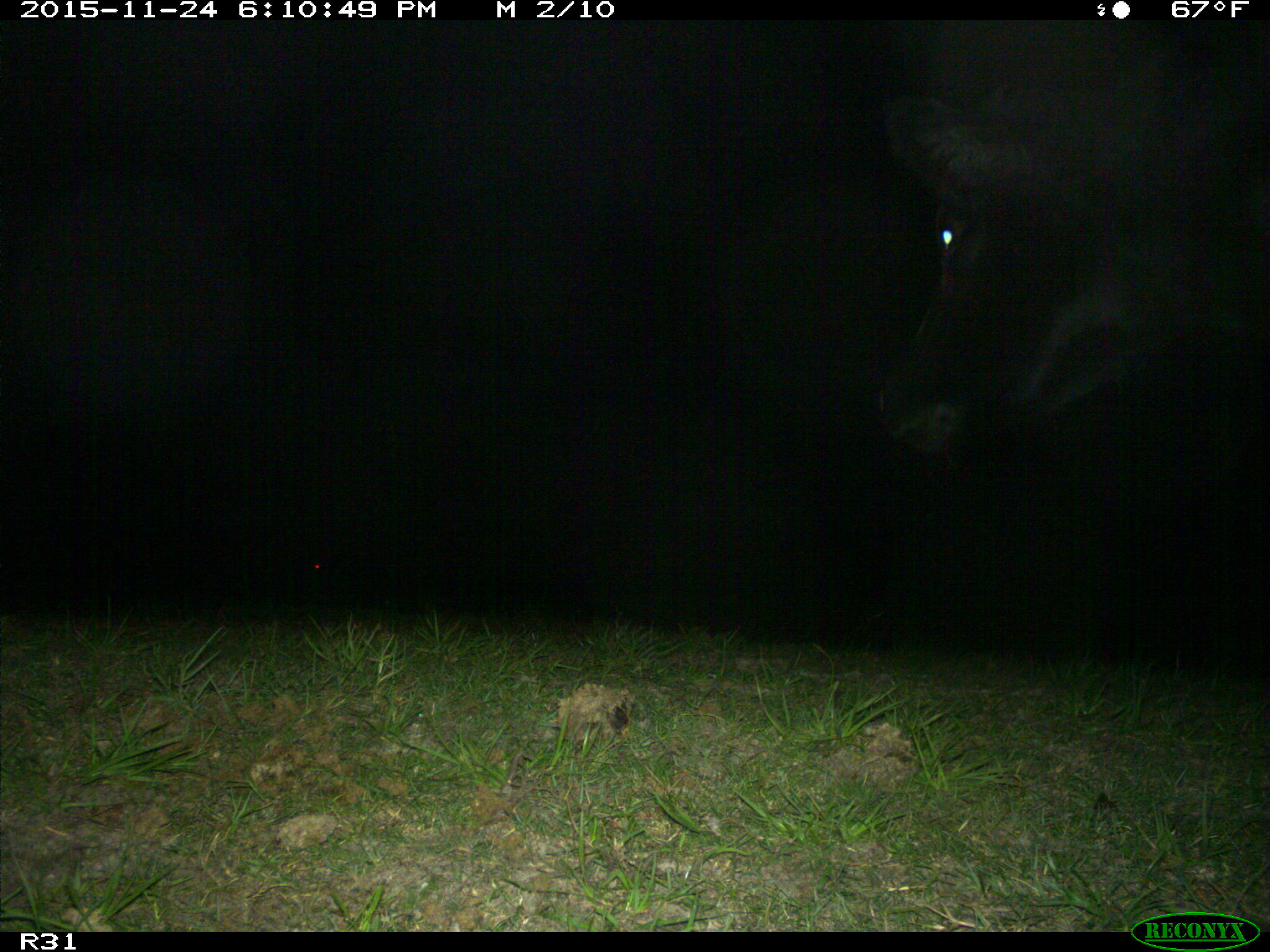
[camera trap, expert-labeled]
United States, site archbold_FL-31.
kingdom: Animalia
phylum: Chordata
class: Mammalia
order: Artiodactyla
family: Bovidae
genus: Bos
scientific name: Bos taurus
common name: domestic cow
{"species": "Bos taurus (domestic cow)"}